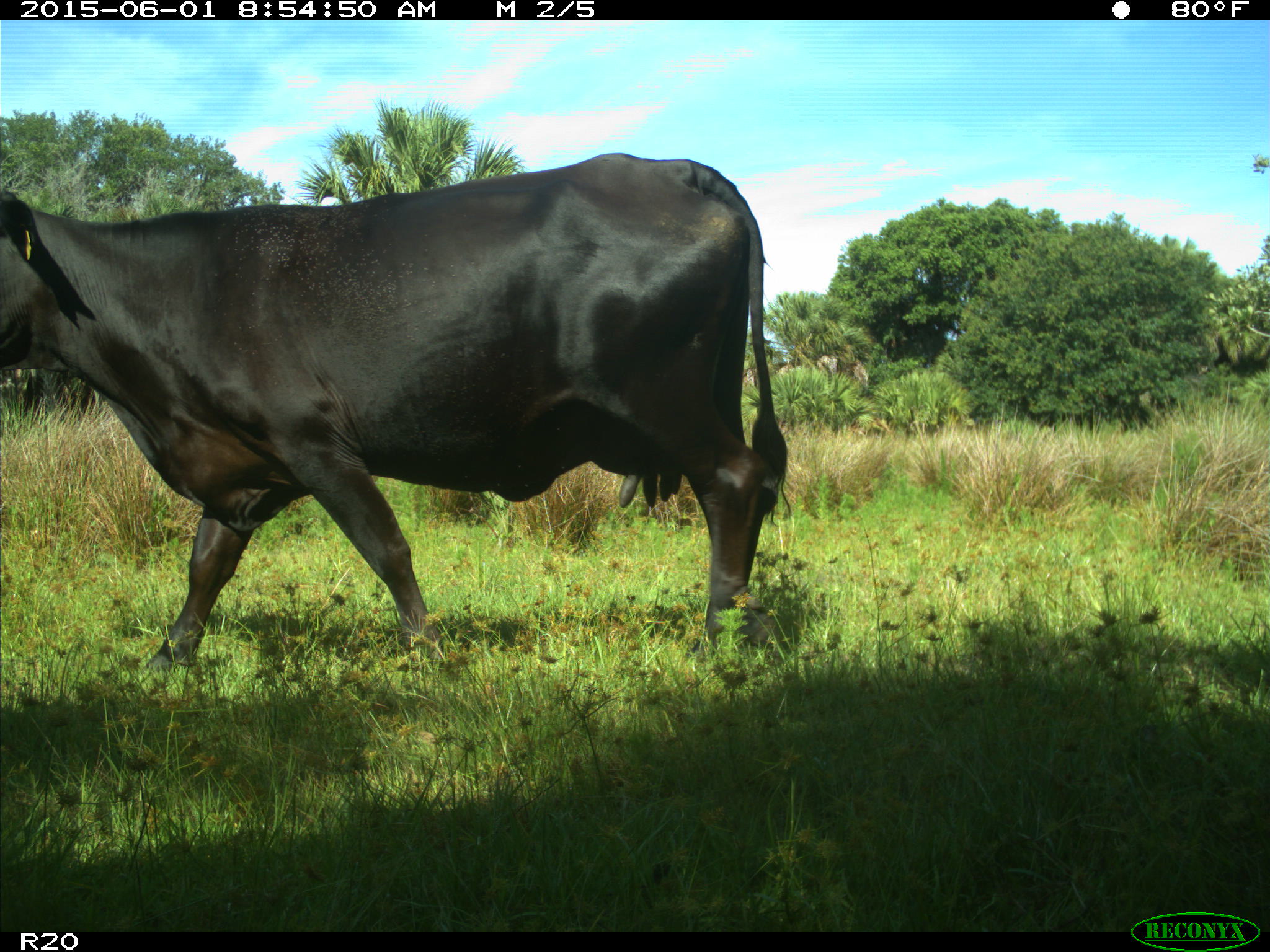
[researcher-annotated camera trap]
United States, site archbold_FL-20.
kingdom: Animalia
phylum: Chordata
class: Mammalia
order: Artiodactyla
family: Bovidae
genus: Bos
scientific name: Bos taurus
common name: domestic cow